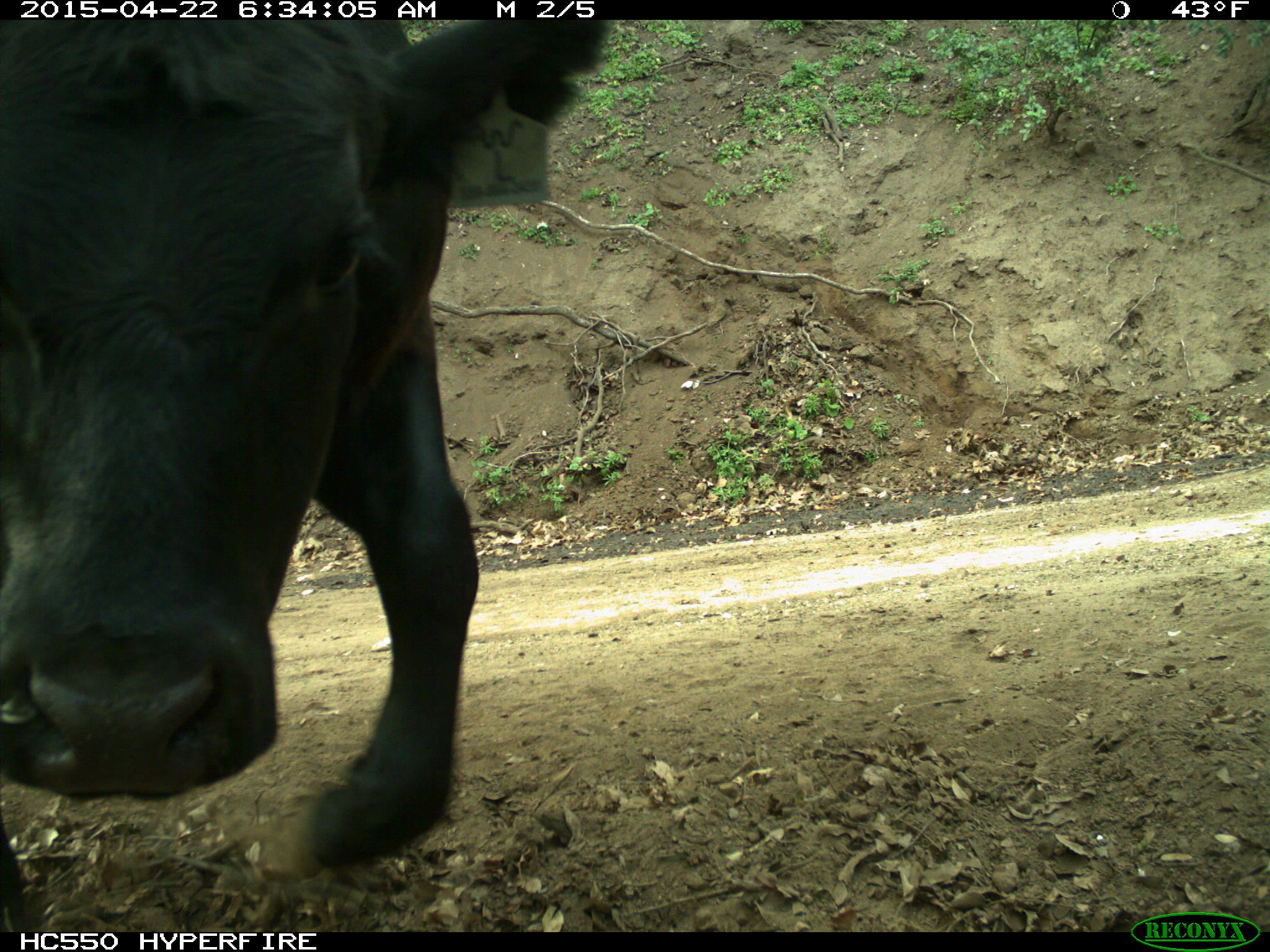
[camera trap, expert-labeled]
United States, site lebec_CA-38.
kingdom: Animalia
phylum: Chordata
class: Mammalia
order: Artiodactyla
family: Bovidae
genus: Bos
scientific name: Bos taurus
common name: domestic cow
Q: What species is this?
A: Bos taurus (domestic cow).